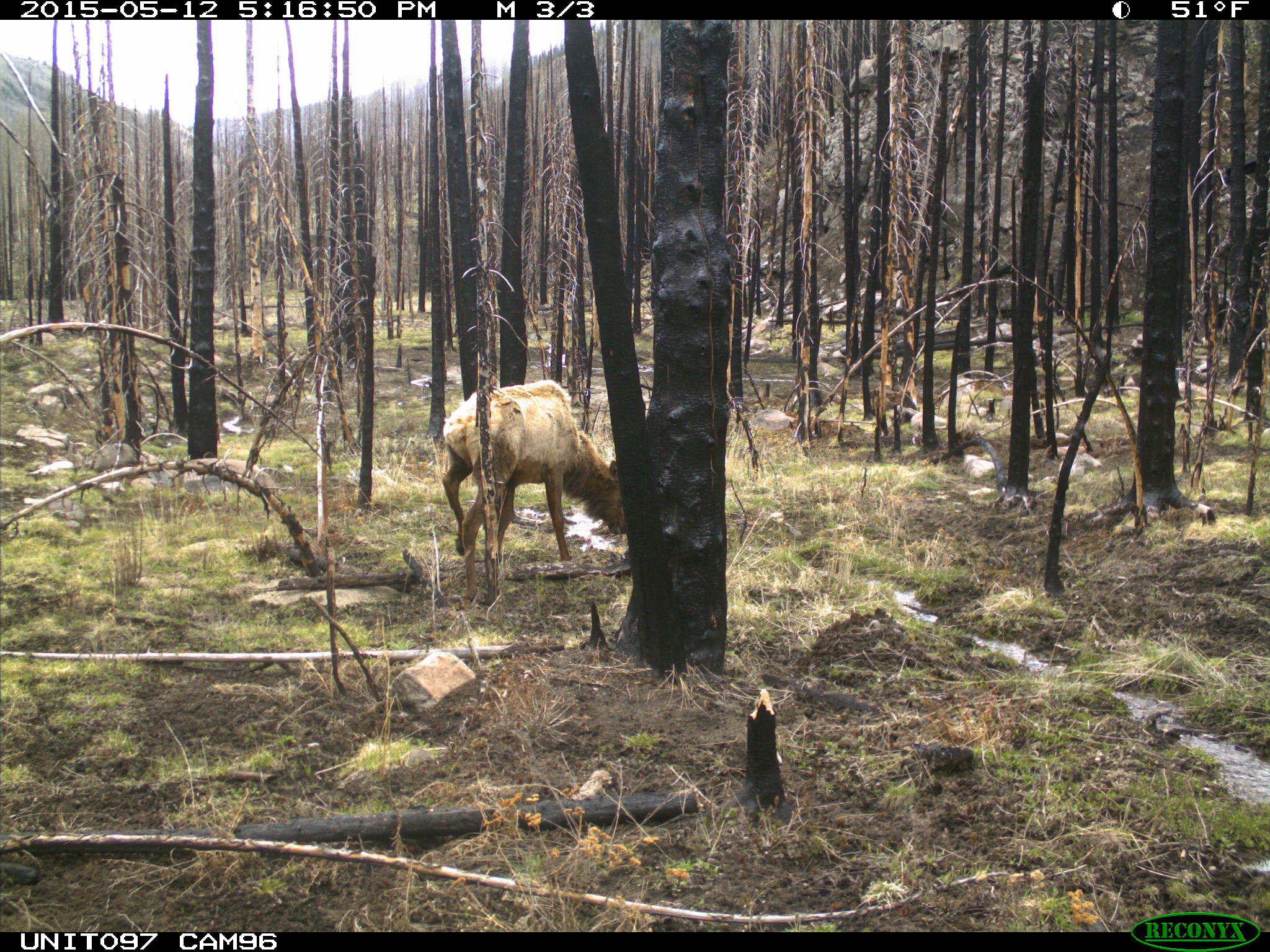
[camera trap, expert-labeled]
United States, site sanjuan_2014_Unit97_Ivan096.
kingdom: Animalia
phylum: Chordata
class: Mammalia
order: Artiodactyla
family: Cervidae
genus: Cervus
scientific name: Cervus elaphus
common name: red deer